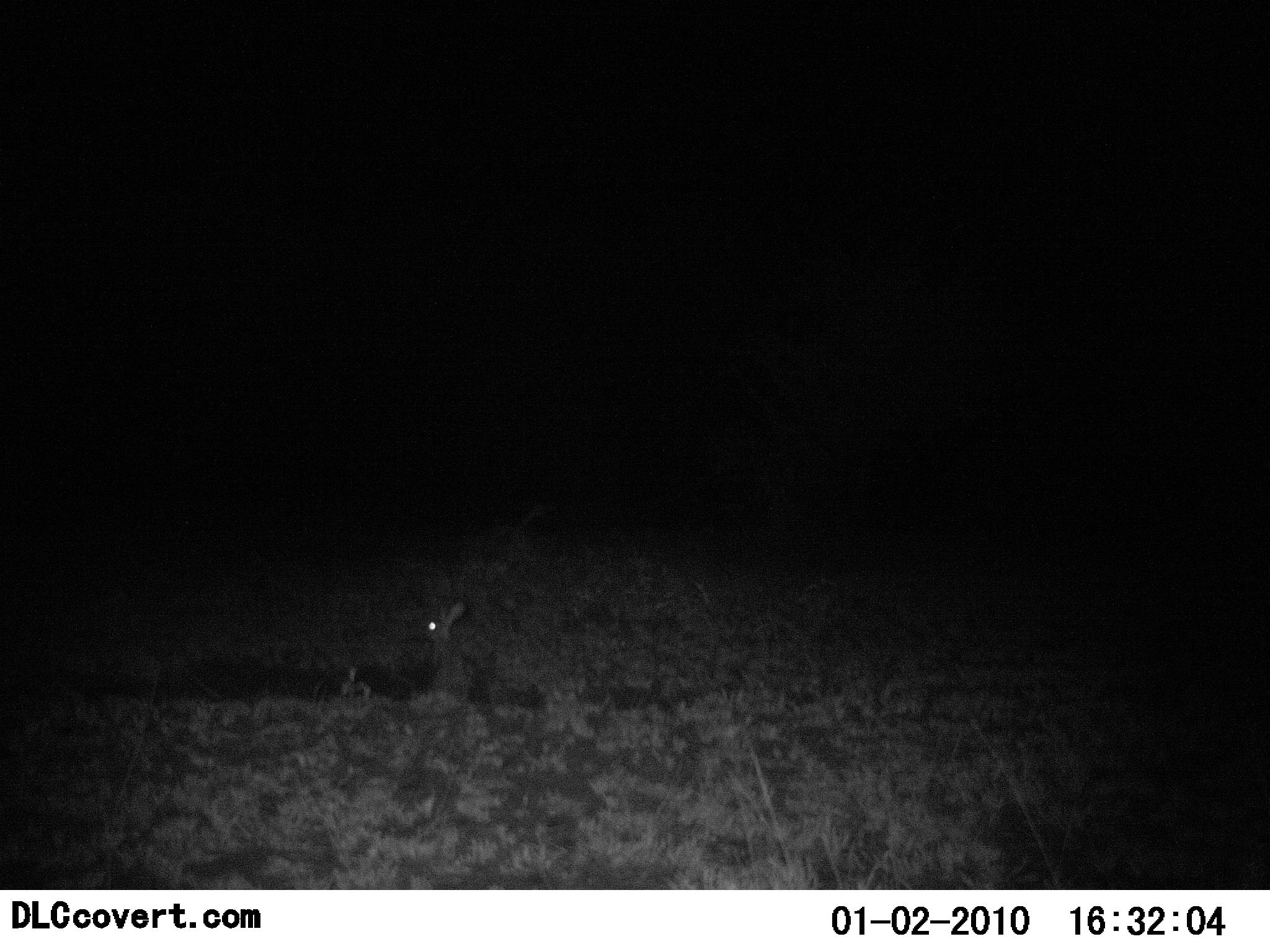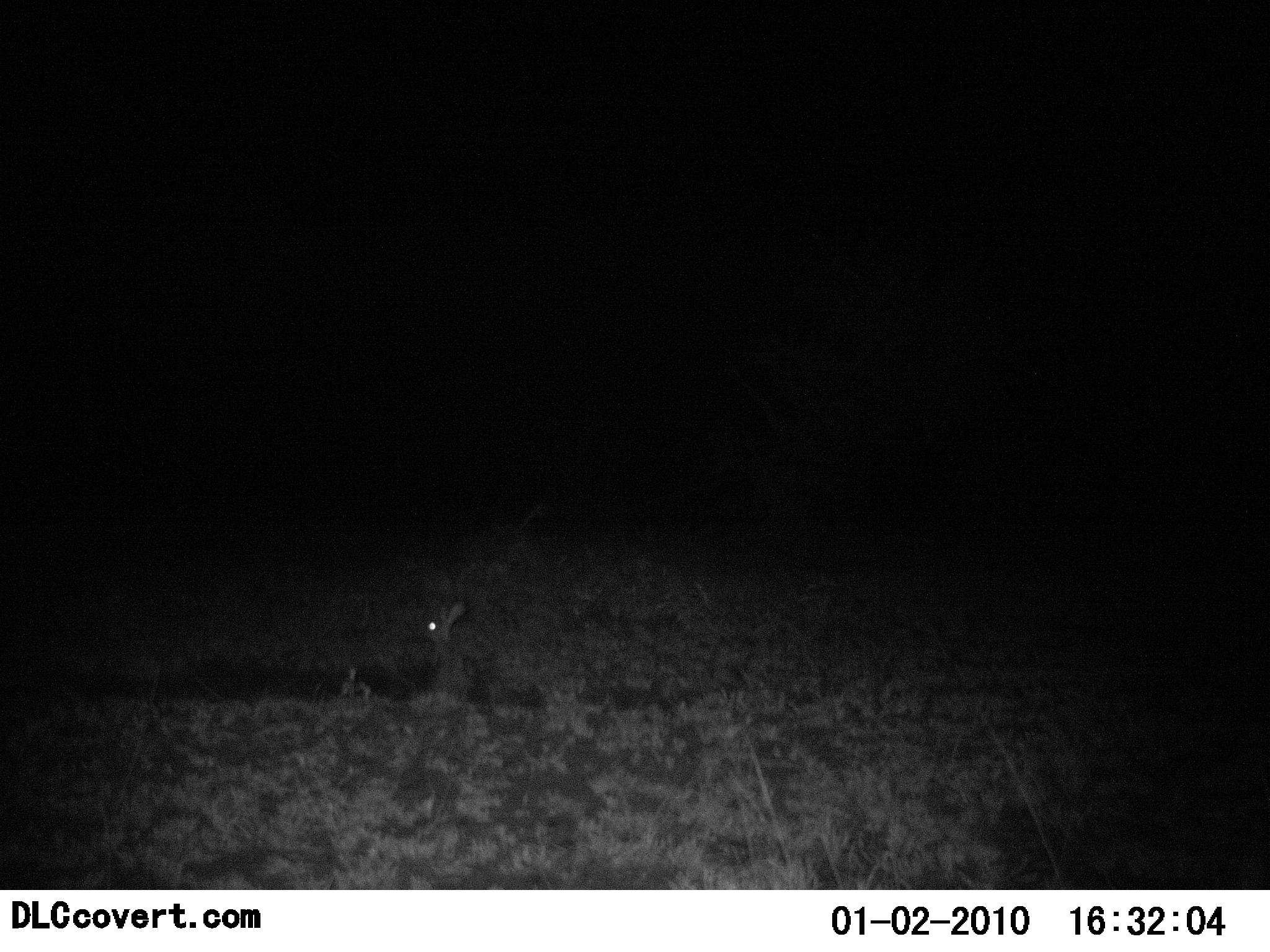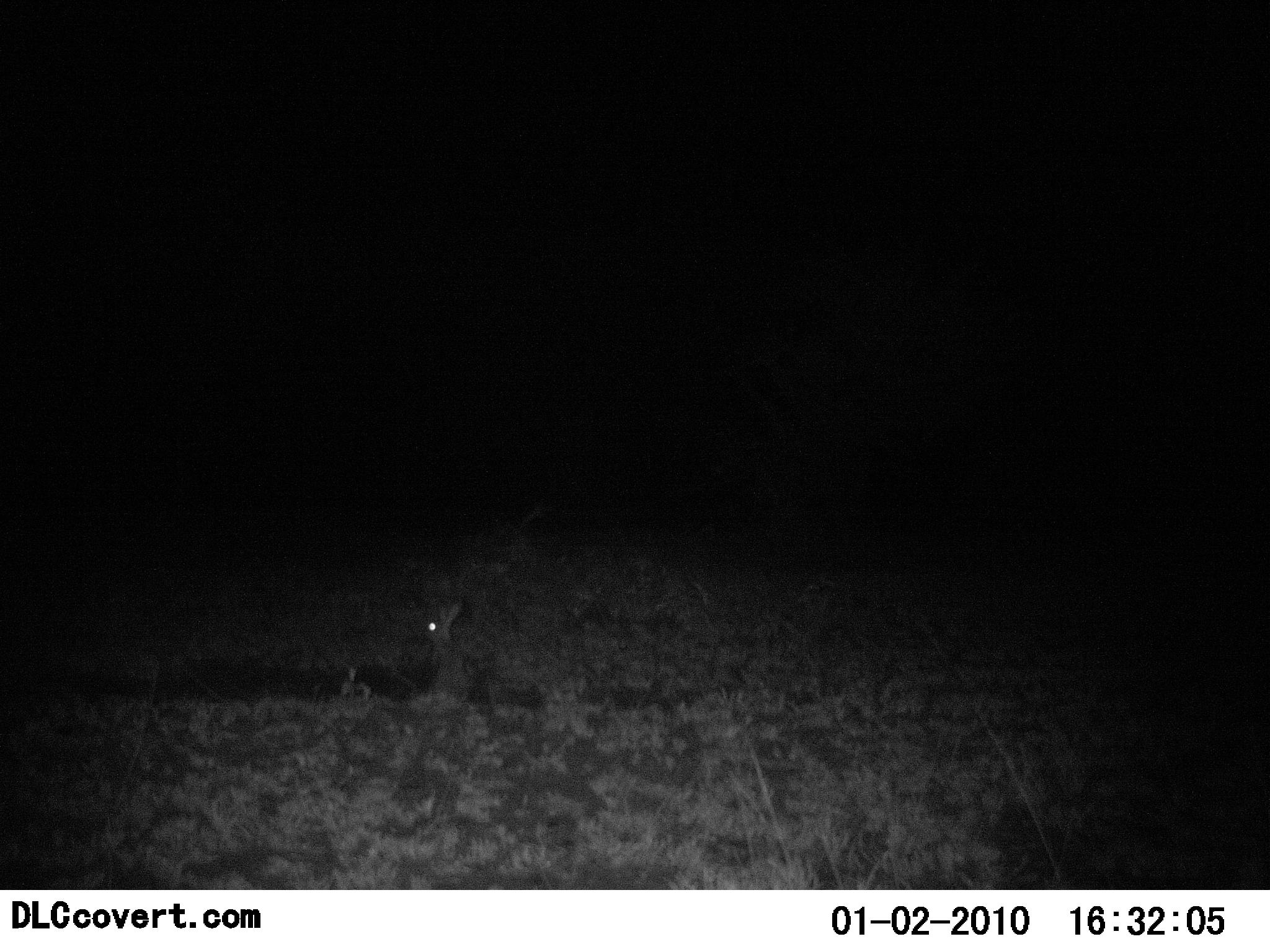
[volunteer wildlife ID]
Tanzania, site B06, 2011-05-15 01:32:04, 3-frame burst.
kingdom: Animalia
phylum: Chordata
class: Mammalia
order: Lagomorpha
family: Leporidae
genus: Lepus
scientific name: Lepus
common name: hare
Hare (Lepus), count 1. Behavior (volunteer vote fractions): standing 90%, resting 10%, moving 0%, interacting 10%. Young present (vote fraction): 0%. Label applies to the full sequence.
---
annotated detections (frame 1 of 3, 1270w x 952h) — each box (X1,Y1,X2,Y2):
animal: (408,601,468,690)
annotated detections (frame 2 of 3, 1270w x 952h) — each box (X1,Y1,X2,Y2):
animal: (409,596,479,692)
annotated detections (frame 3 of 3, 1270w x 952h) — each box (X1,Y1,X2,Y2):
animal: (412,599,479,702)